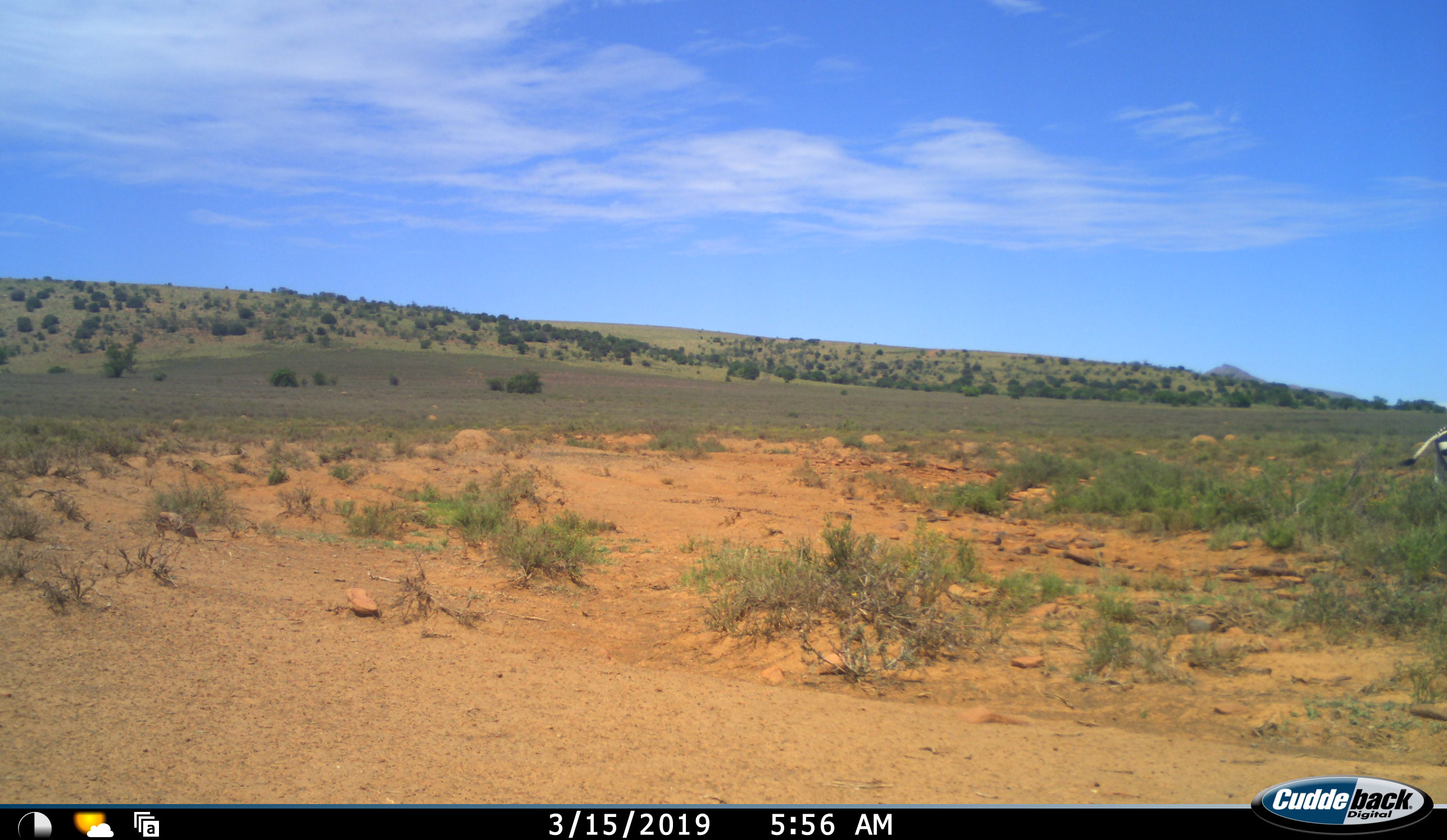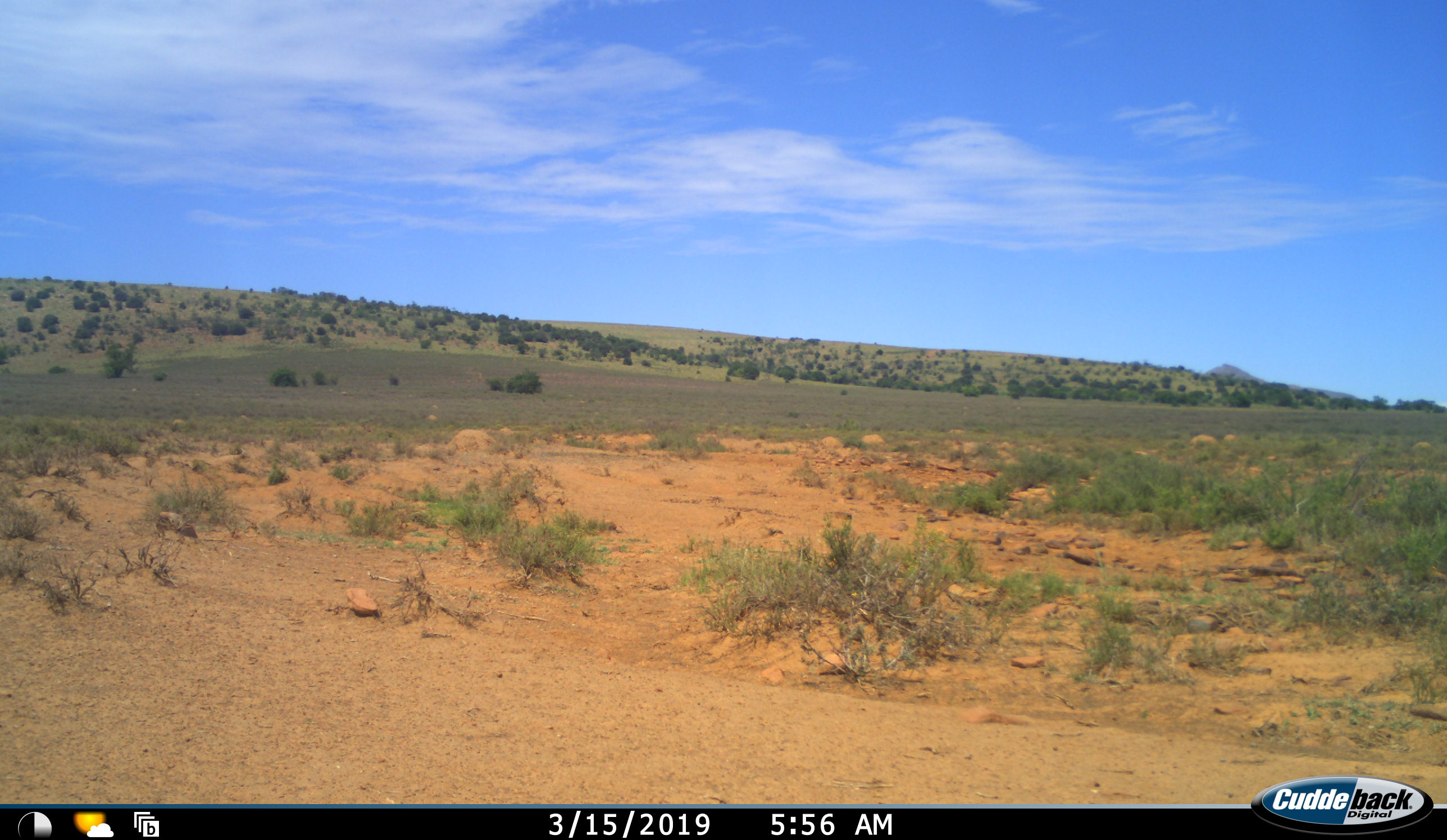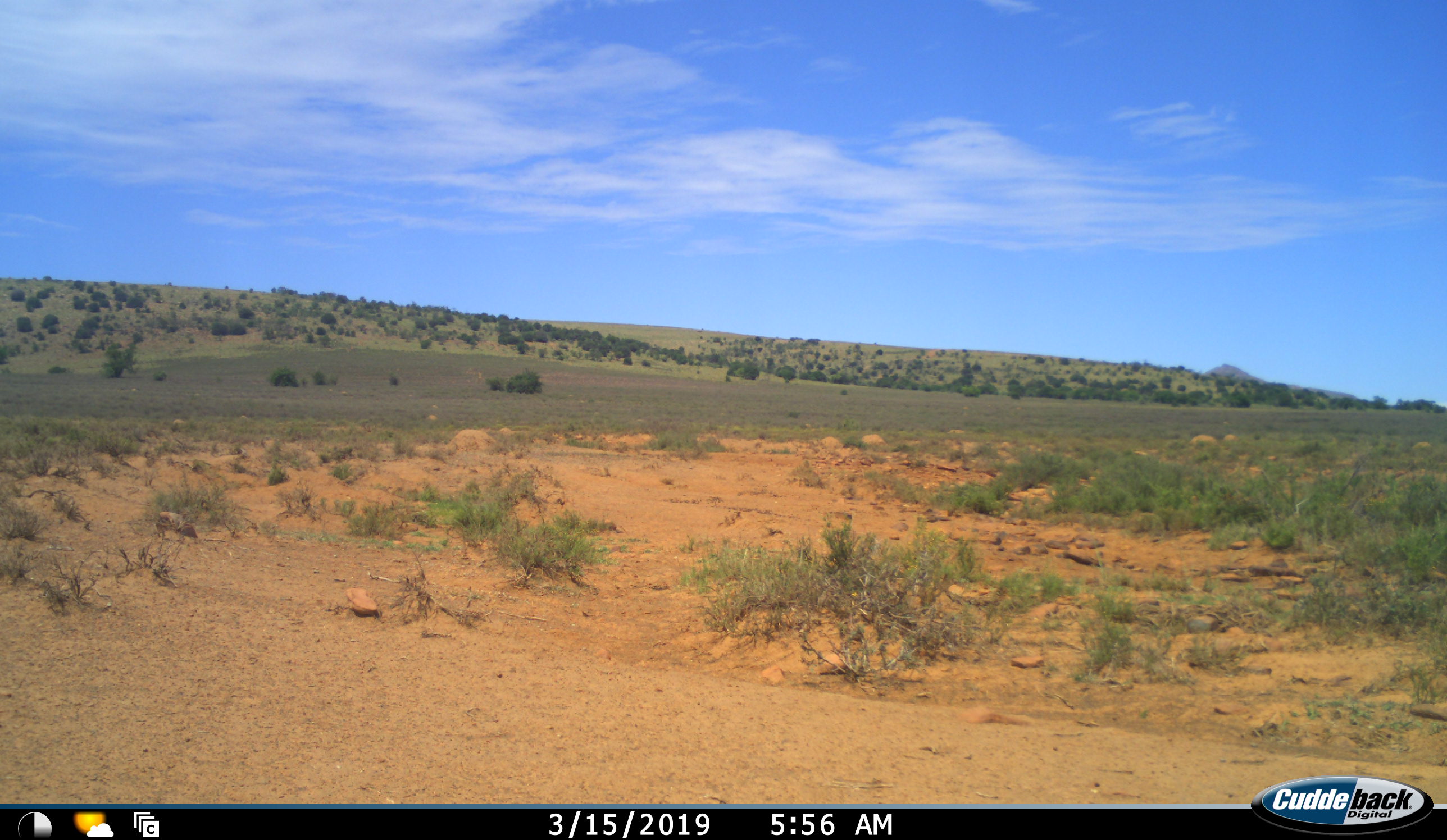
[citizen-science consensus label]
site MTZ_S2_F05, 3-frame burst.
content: unidentified animal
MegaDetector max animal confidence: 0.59